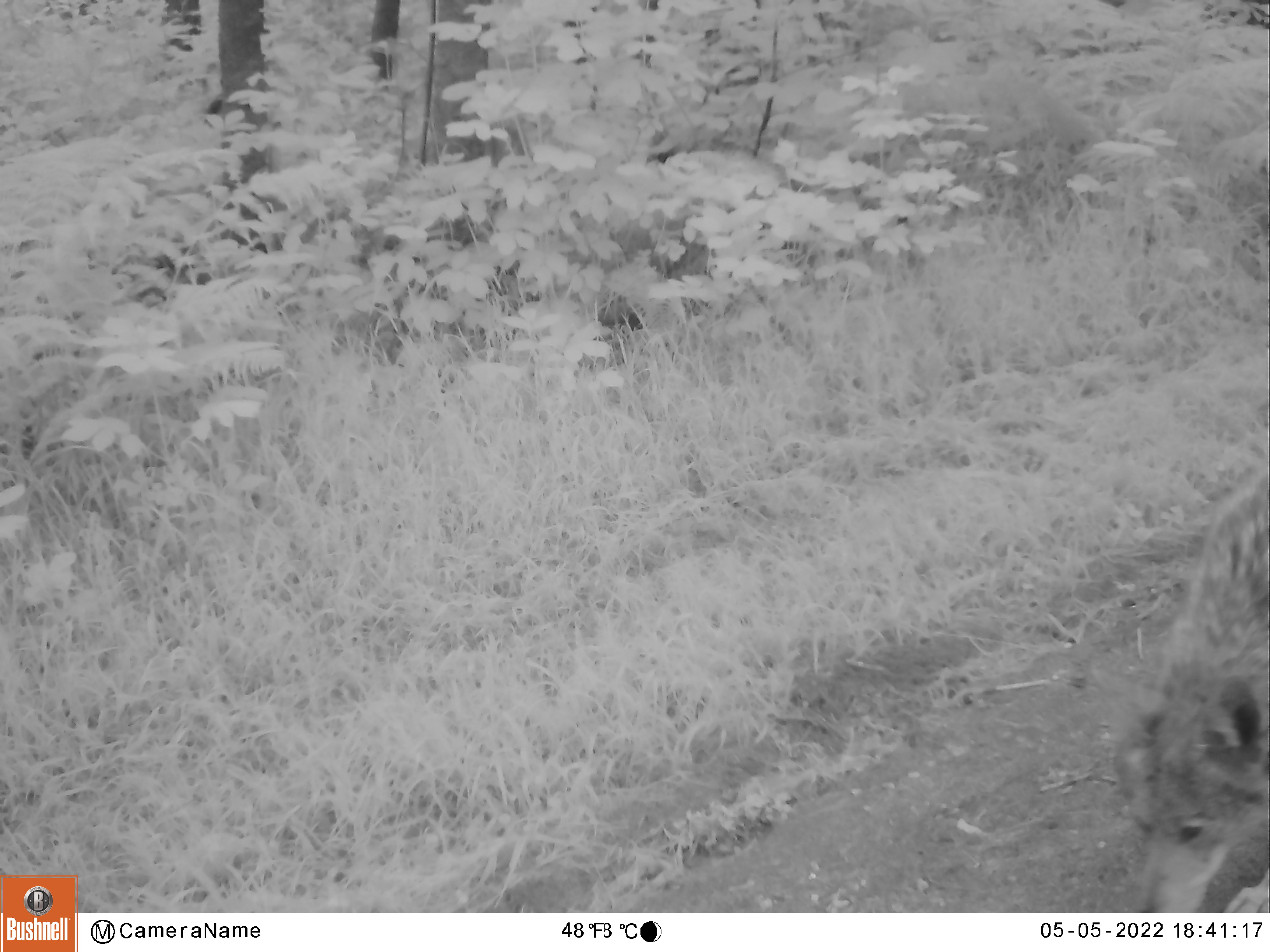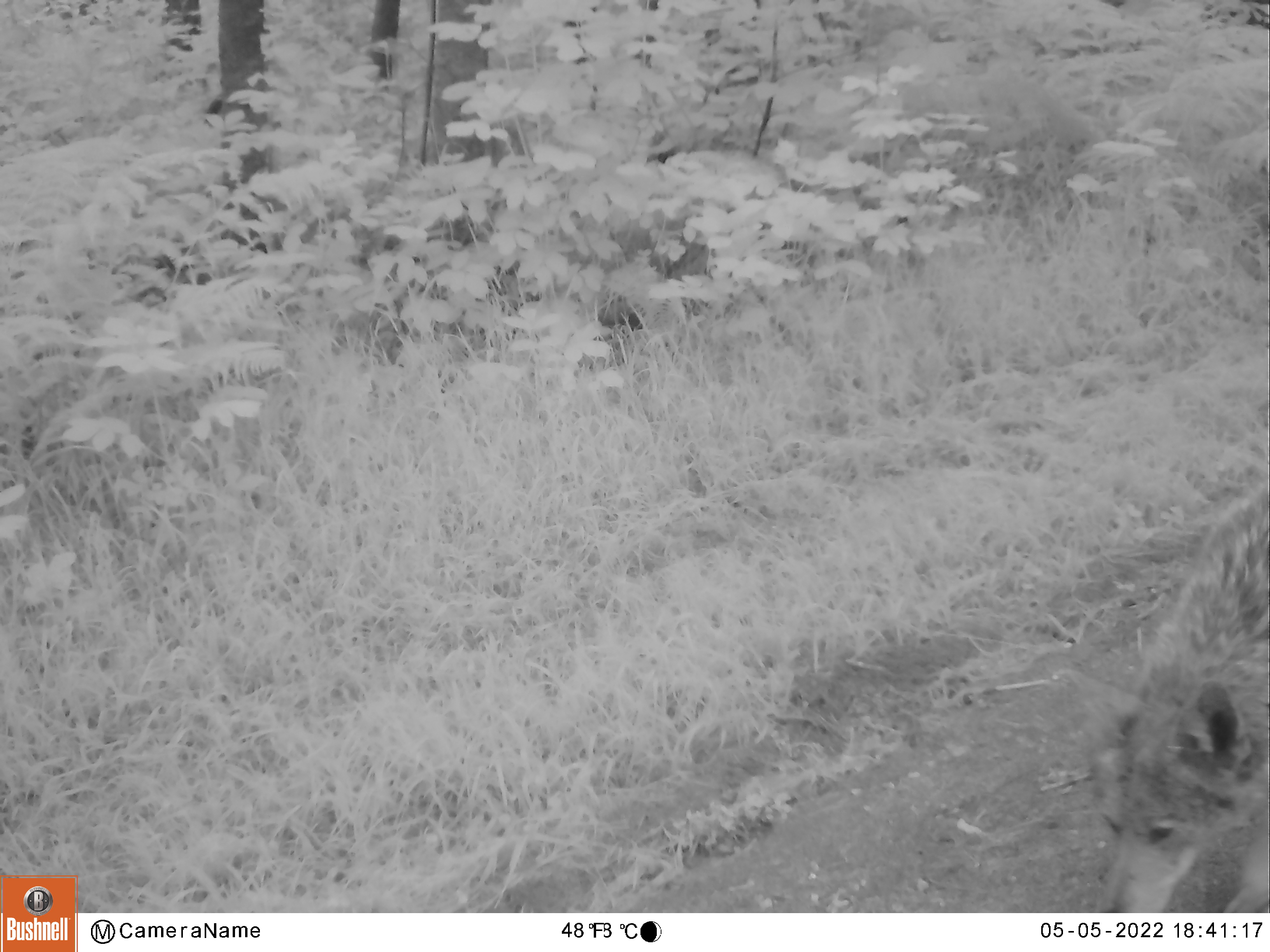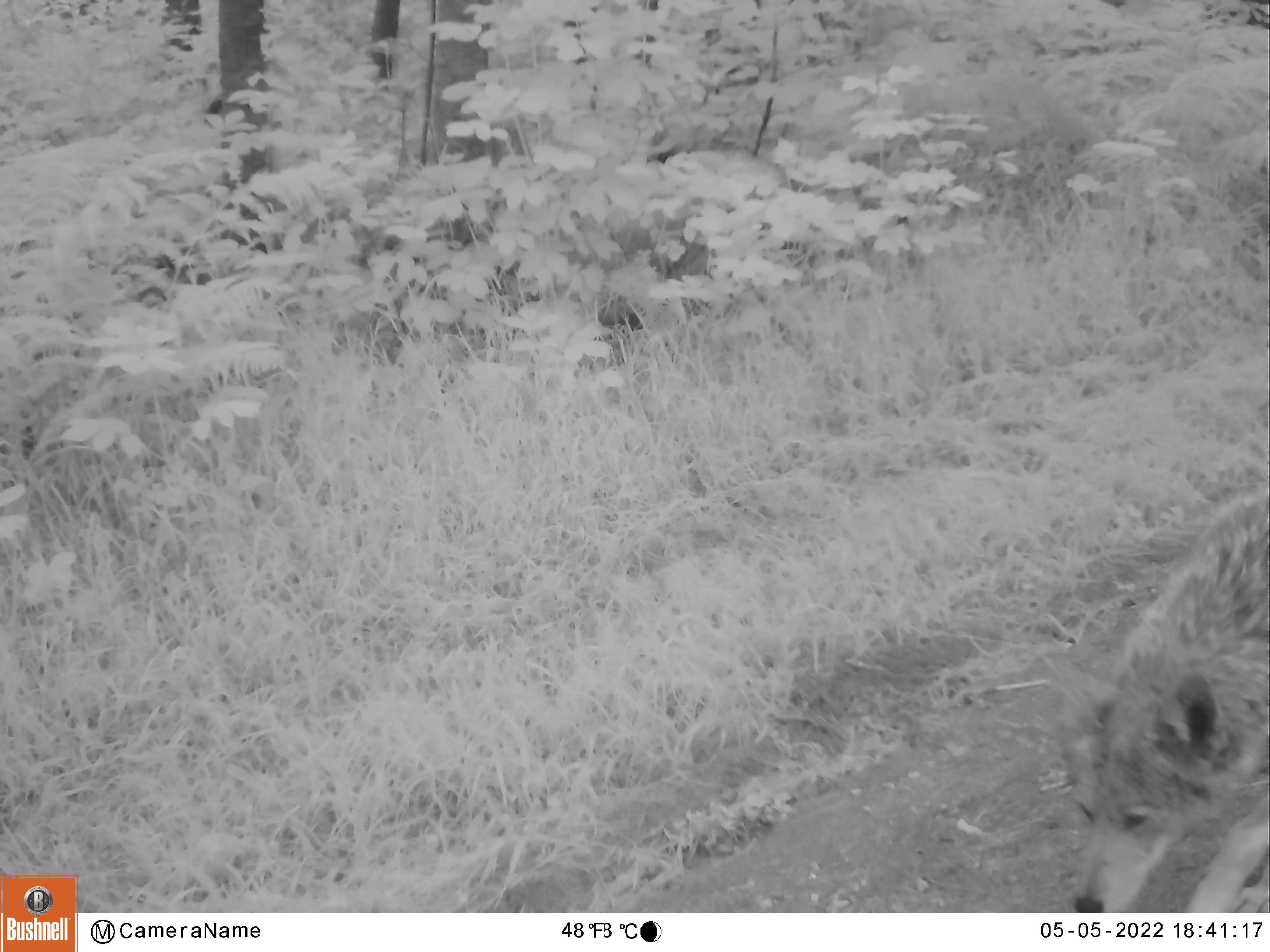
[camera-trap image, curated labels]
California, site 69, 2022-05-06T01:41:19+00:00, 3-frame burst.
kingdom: Animalia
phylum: Chordata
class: Mammalia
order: Carnivora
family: Canidae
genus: Canis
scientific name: Canis latrans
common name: coyote